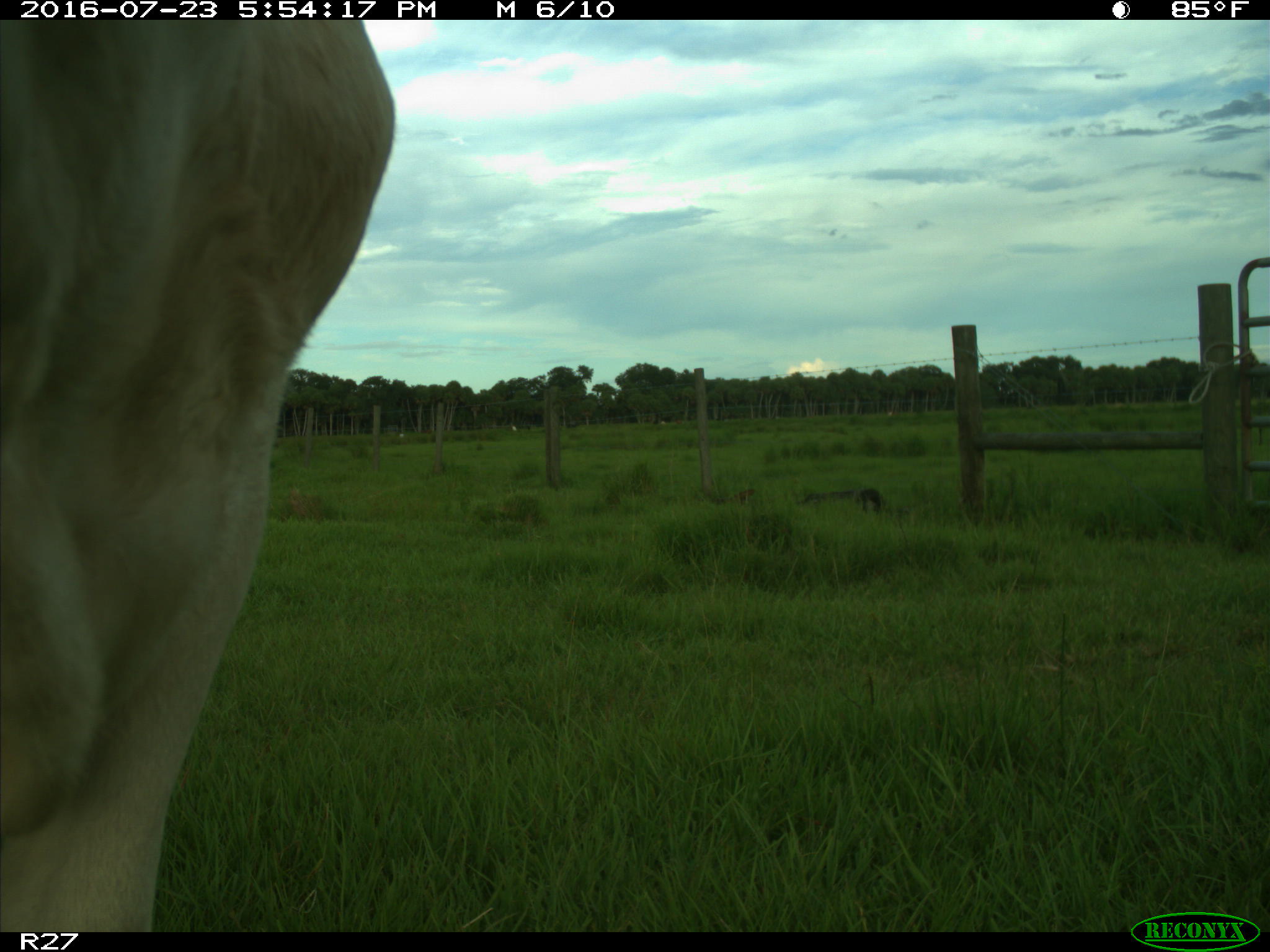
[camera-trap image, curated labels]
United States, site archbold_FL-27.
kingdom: Animalia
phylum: Chordata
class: Mammalia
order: Artiodactyla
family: Bovidae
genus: Bos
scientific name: Bos taurus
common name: domestic cow